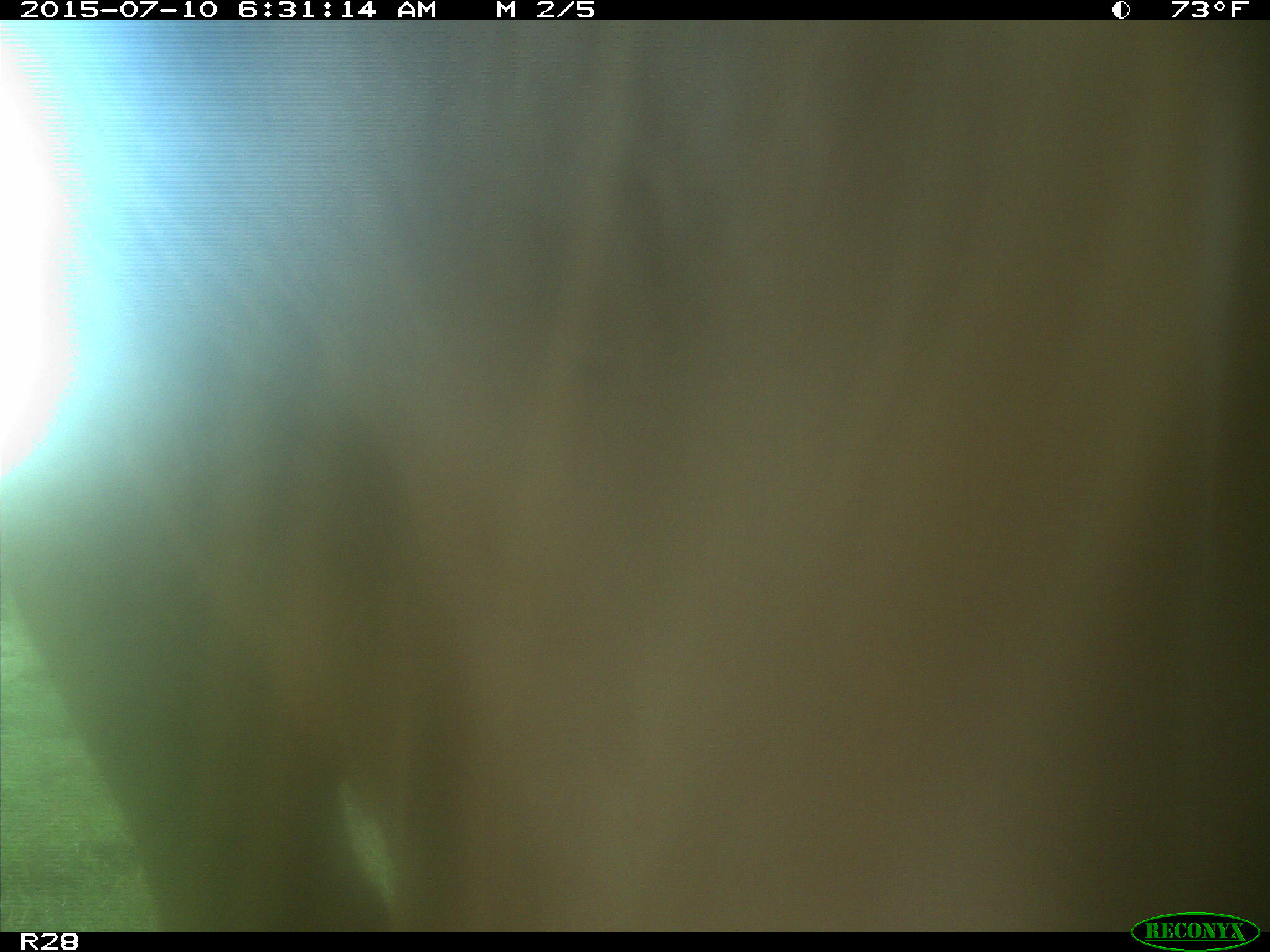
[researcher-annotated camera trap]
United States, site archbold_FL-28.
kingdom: Animalia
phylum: Chordata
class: Mammalia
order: Artiodactyla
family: Bovidae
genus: Bos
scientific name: Bos taurus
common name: domestic cow